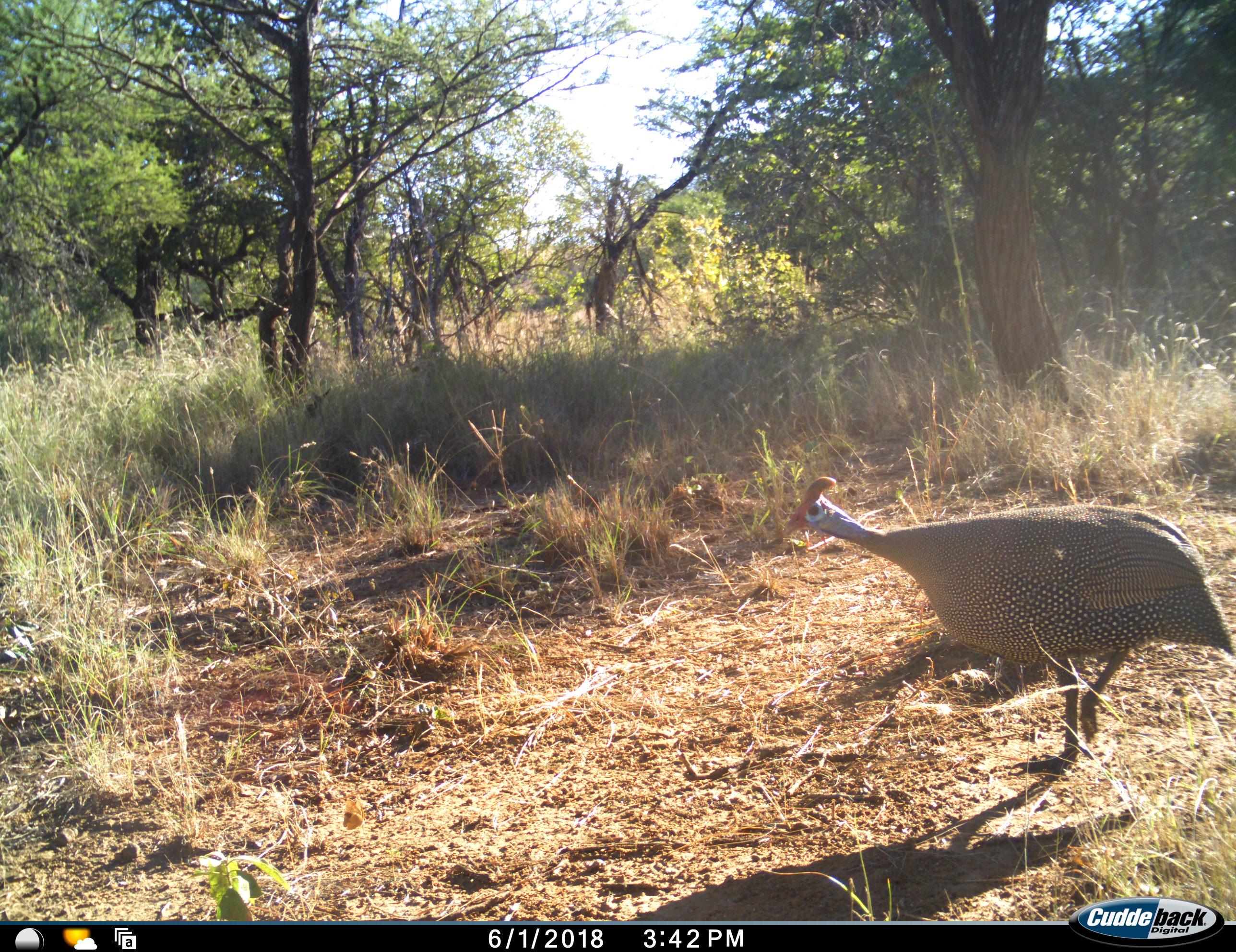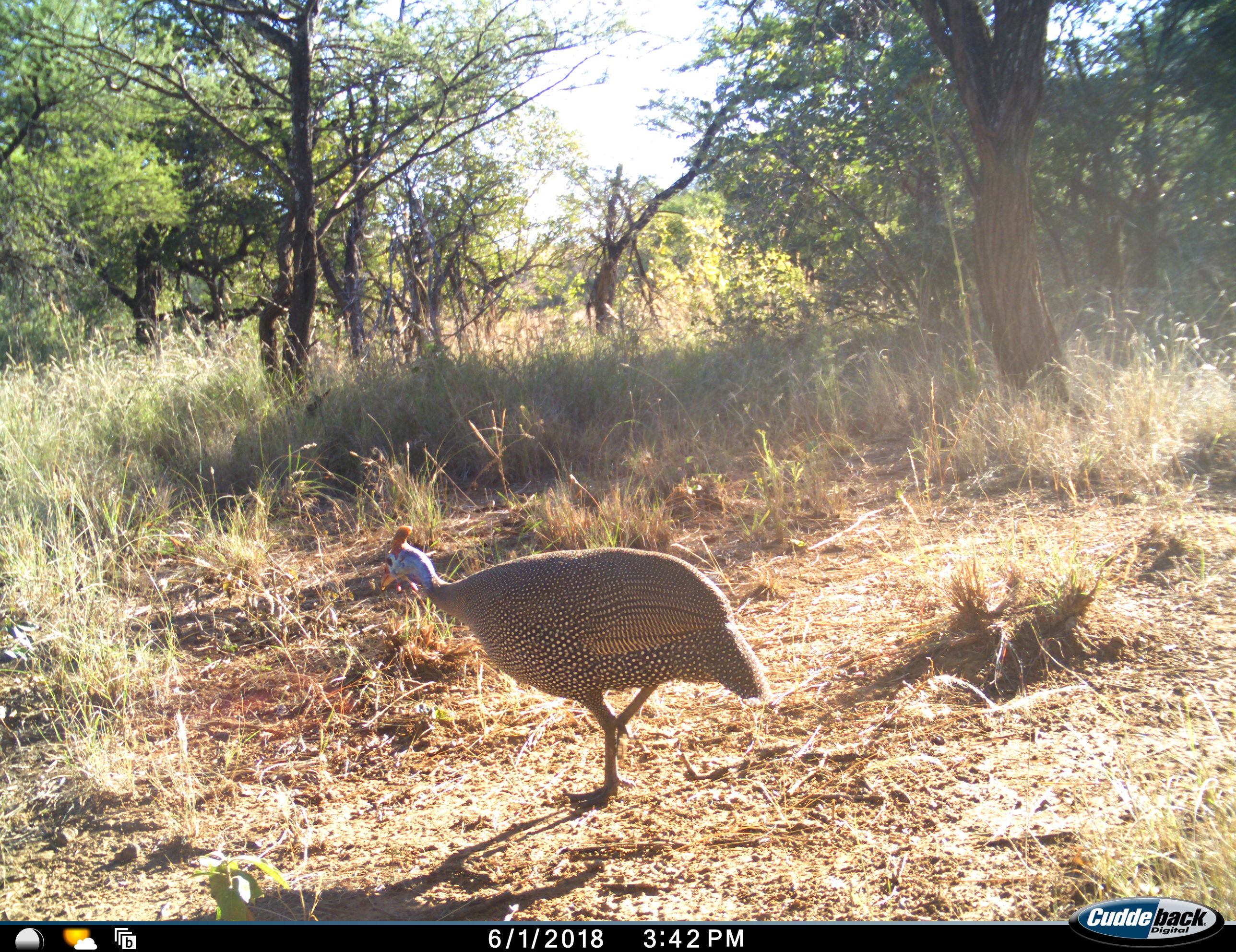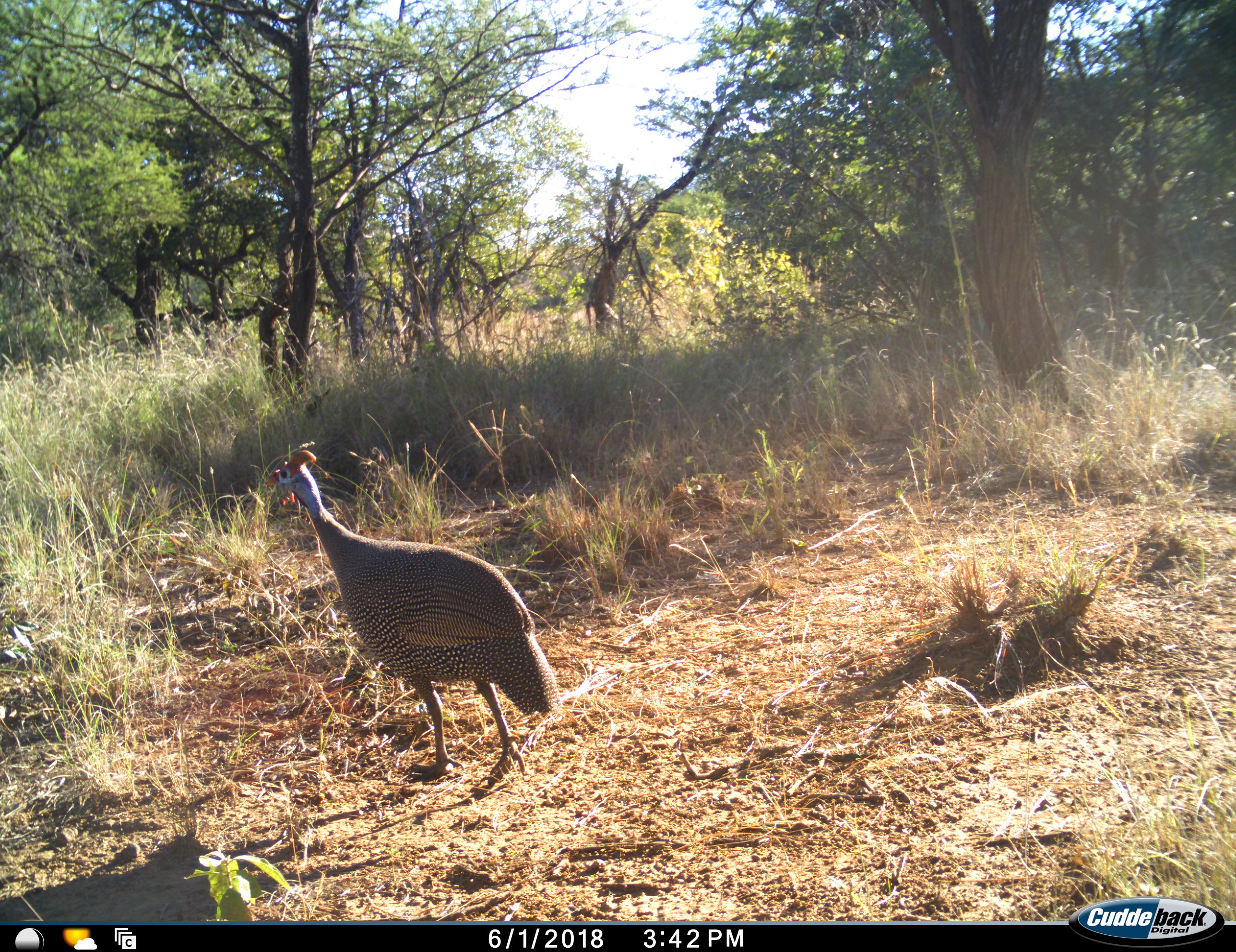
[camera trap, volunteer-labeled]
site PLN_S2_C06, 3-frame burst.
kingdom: Animalia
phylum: Chordata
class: Aves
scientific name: Aves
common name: bird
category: birdother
Birdother (bird) (Aves), count 1. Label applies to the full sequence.